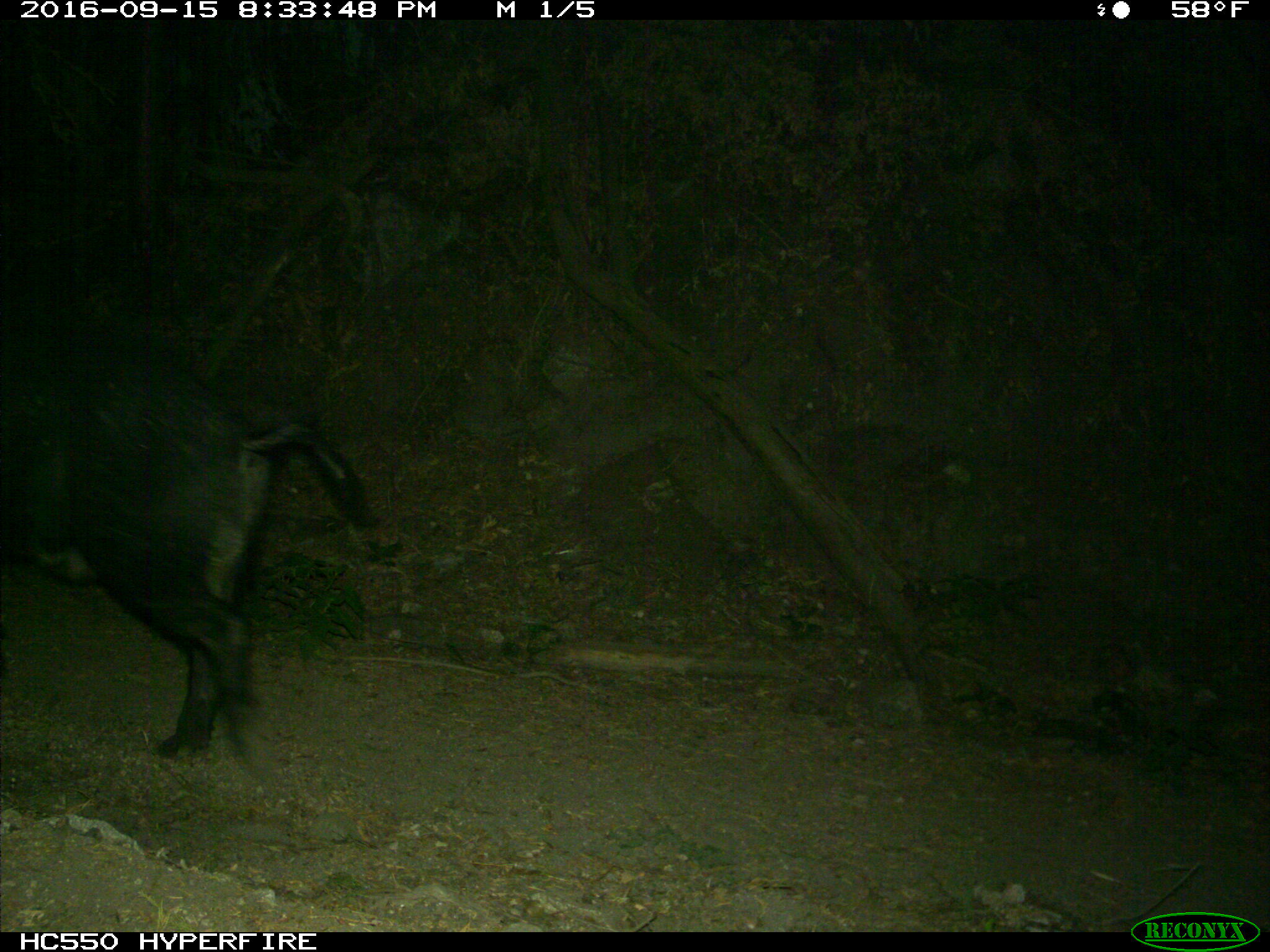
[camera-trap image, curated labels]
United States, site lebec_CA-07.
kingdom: Animalia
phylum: Chordata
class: Mammalia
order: Artiodactyla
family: Suidae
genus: Sus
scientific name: Sus scrofa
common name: wild boar